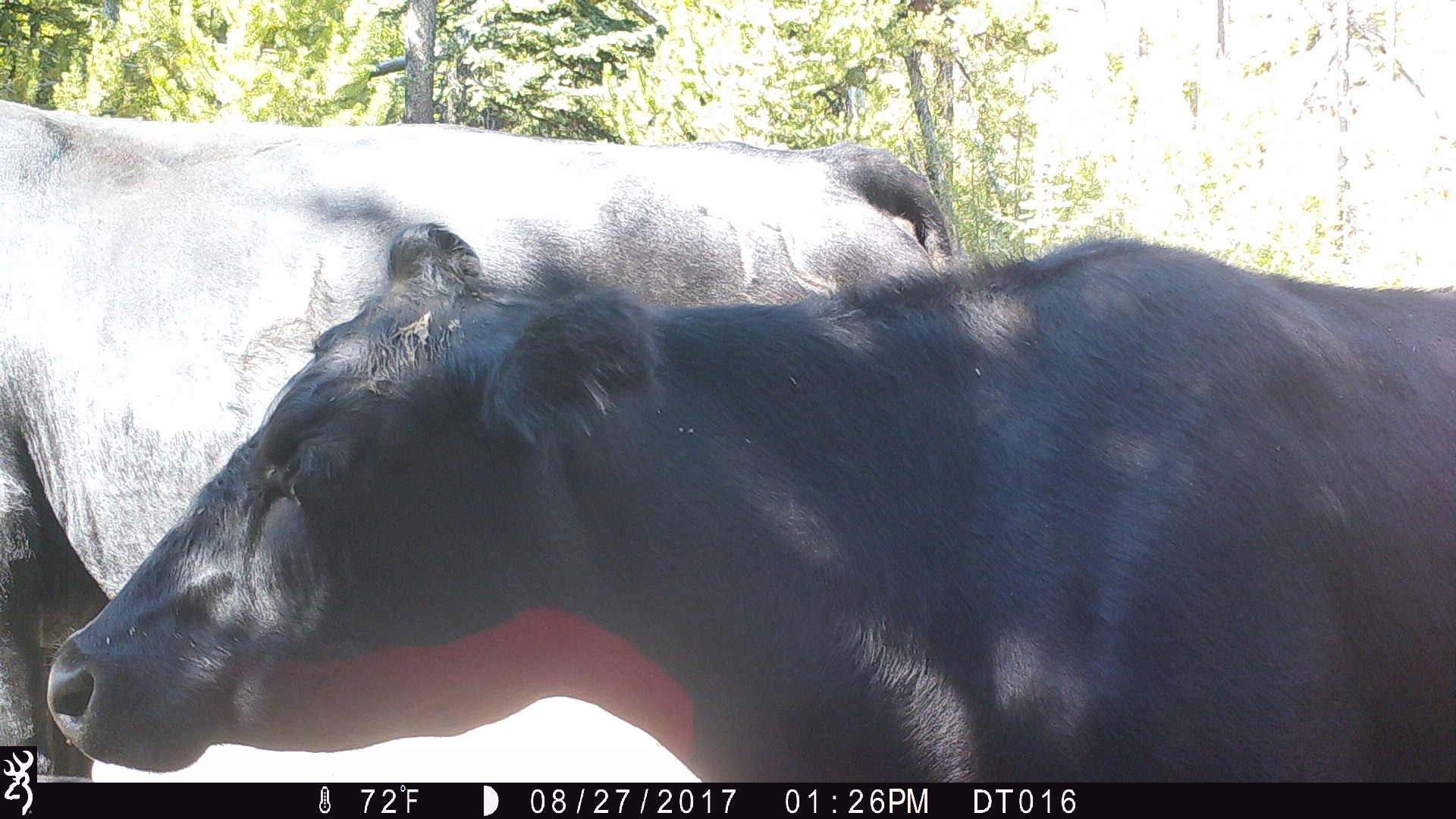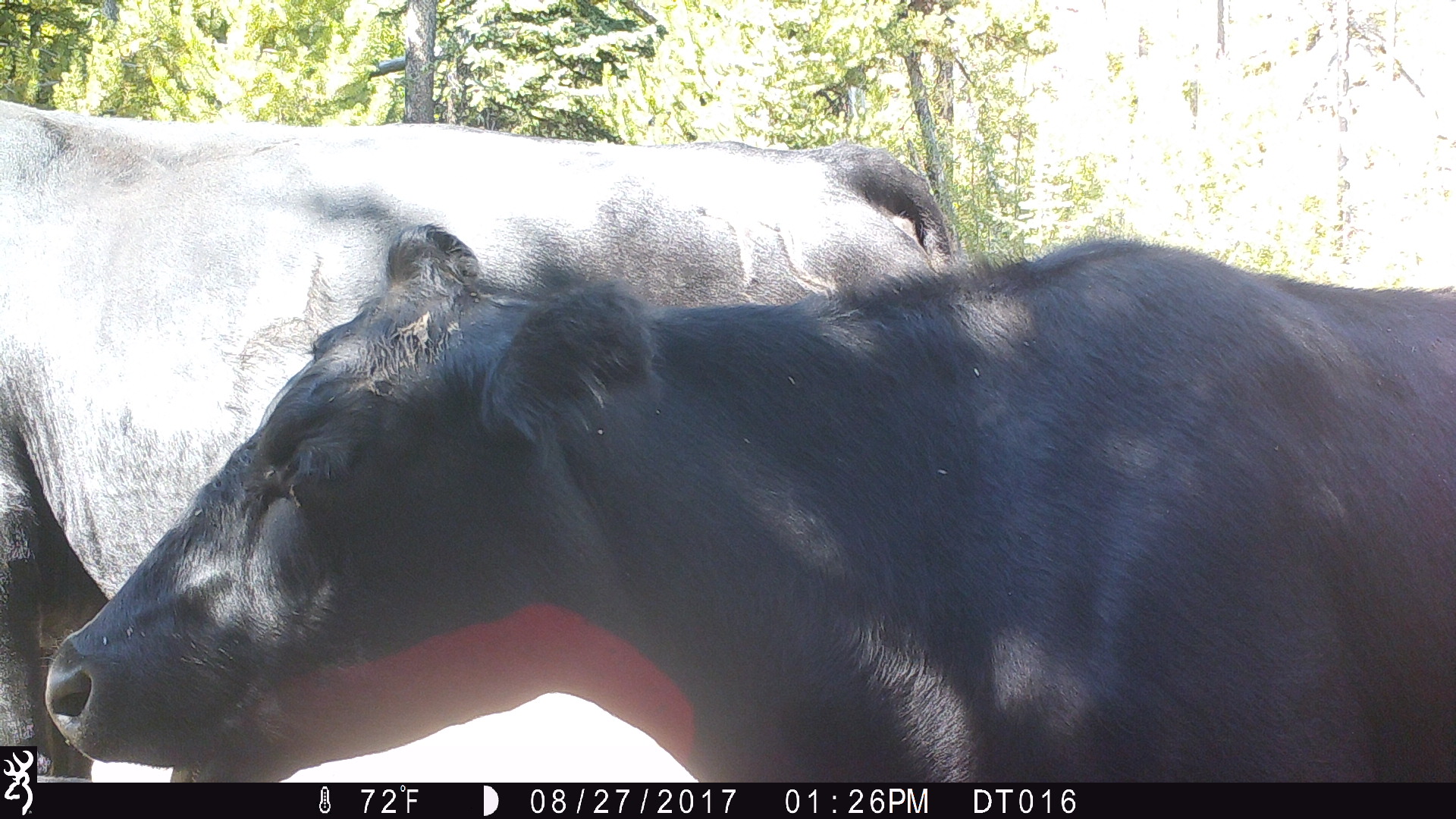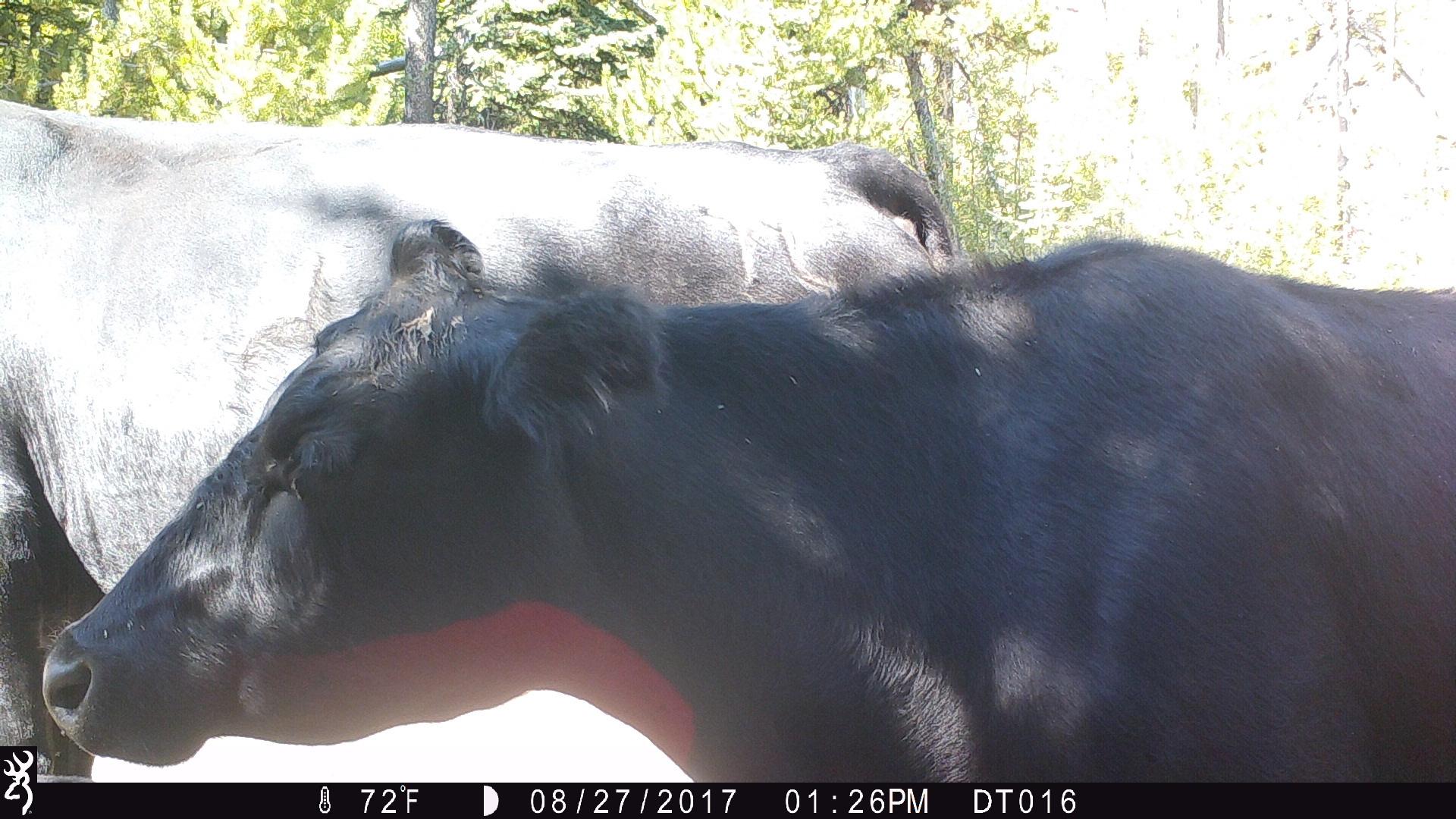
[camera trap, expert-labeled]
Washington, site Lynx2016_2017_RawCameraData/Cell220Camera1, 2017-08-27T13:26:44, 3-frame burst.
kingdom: Animalia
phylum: Chordata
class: Mammalia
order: Artiodactyla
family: Bovidae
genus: Bos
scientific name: Bos taurus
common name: domestic cattle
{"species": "domestic cattle (Bos taurus)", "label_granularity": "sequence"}